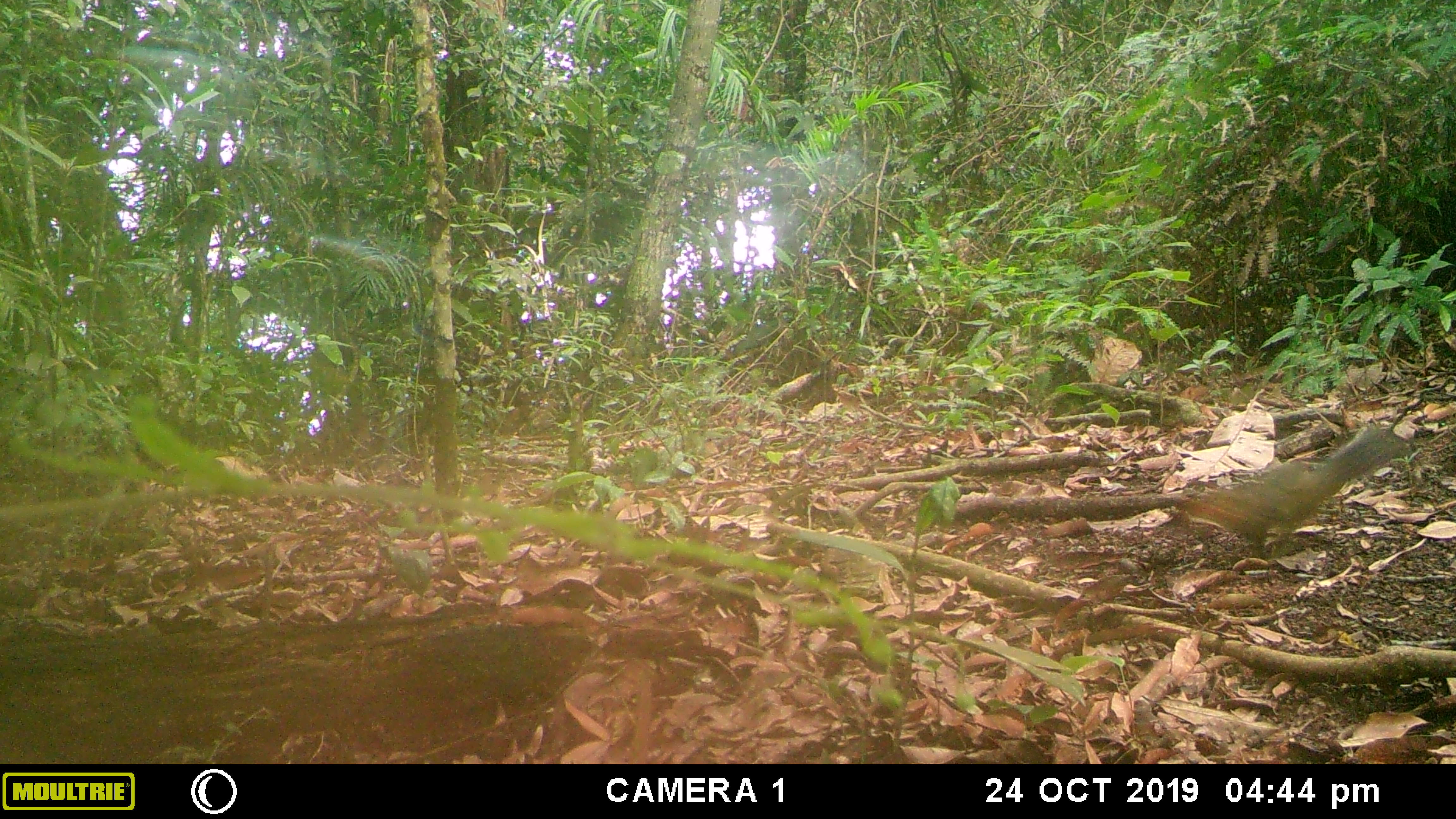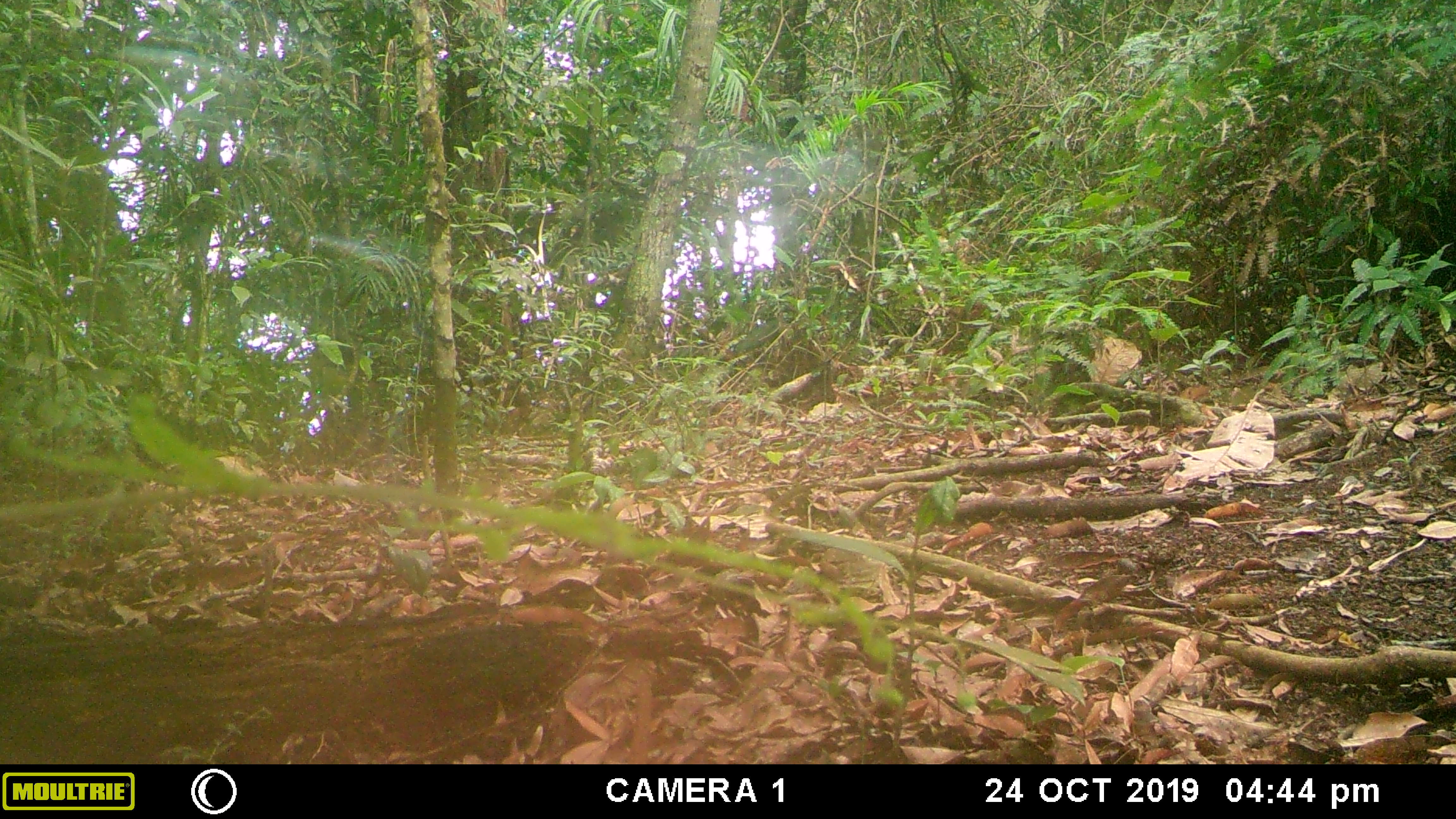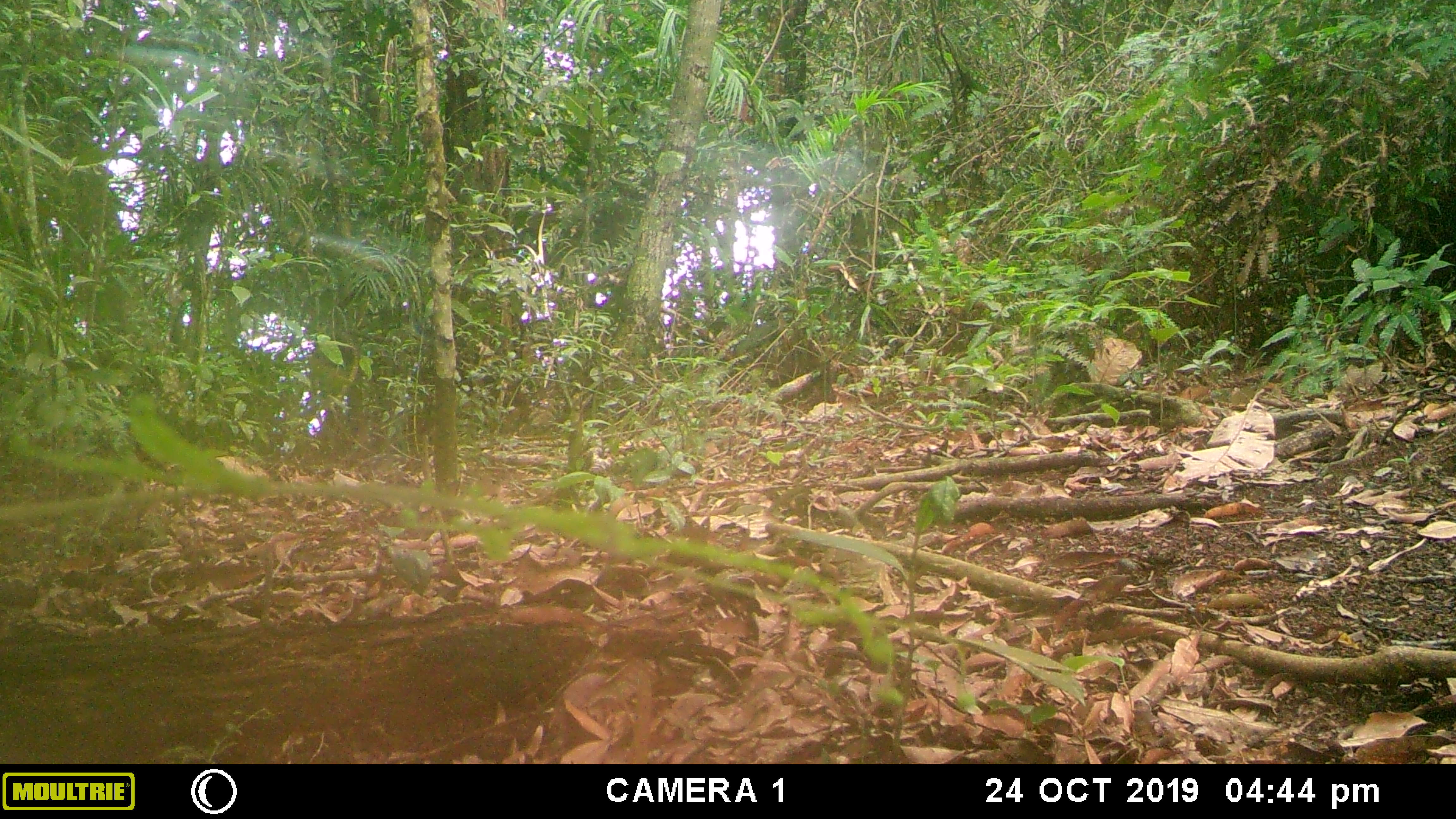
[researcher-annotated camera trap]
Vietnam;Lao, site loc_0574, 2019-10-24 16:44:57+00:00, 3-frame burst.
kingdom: Animalia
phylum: Chordata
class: Mammalia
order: Rodentia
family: Sciuridae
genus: Dremomys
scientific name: Dremomys rufigenis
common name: red-cheeked squirrel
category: red cheeked squirrel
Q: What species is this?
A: Red cheeked squirrel (red-cheeked squirrel) (Dremomys rufigenis).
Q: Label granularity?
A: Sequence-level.